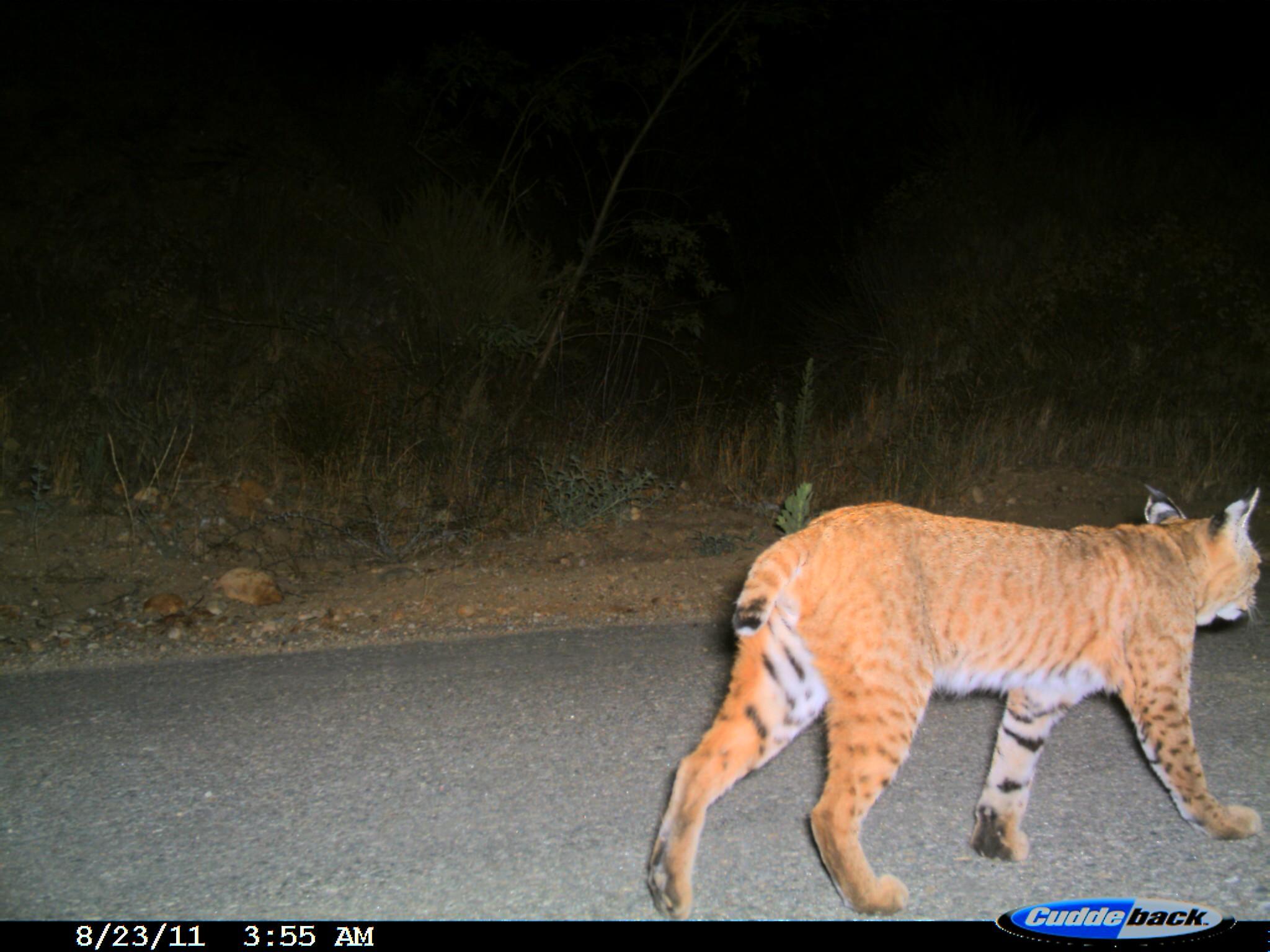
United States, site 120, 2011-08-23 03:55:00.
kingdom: Animalia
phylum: Chordata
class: Mammalia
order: Carnivora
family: Felidae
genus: Lynx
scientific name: Lynx rufus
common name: bobcat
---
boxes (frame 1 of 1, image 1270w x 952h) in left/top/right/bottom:
bobcat: 648/476/1267/920